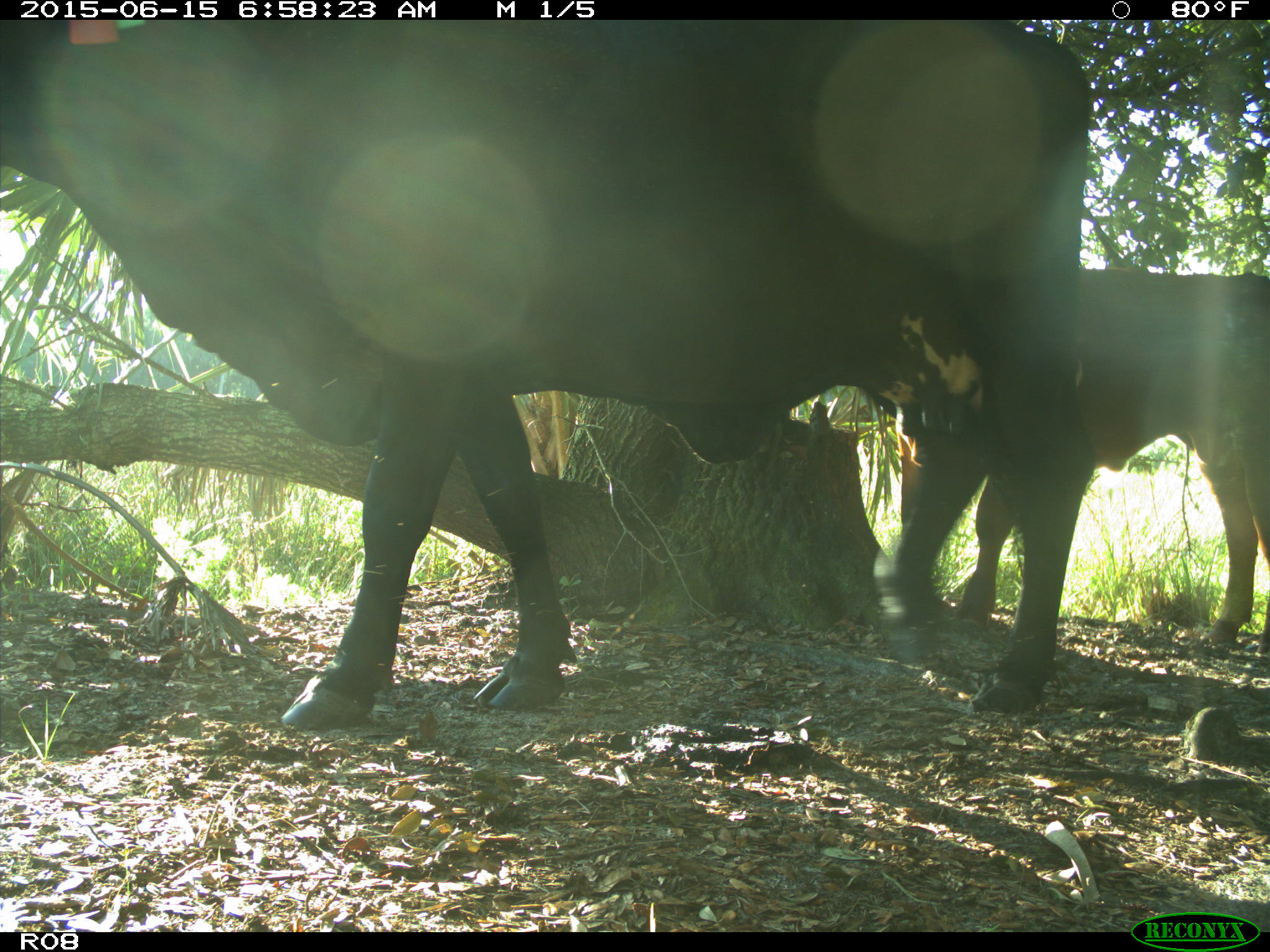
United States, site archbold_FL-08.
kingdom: Animalia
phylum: Chordata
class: Mammalia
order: Artiodactyla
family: Bovidae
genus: Bos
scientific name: Bos taurus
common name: domestic cow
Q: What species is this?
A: Bos taurus (domestic cow).